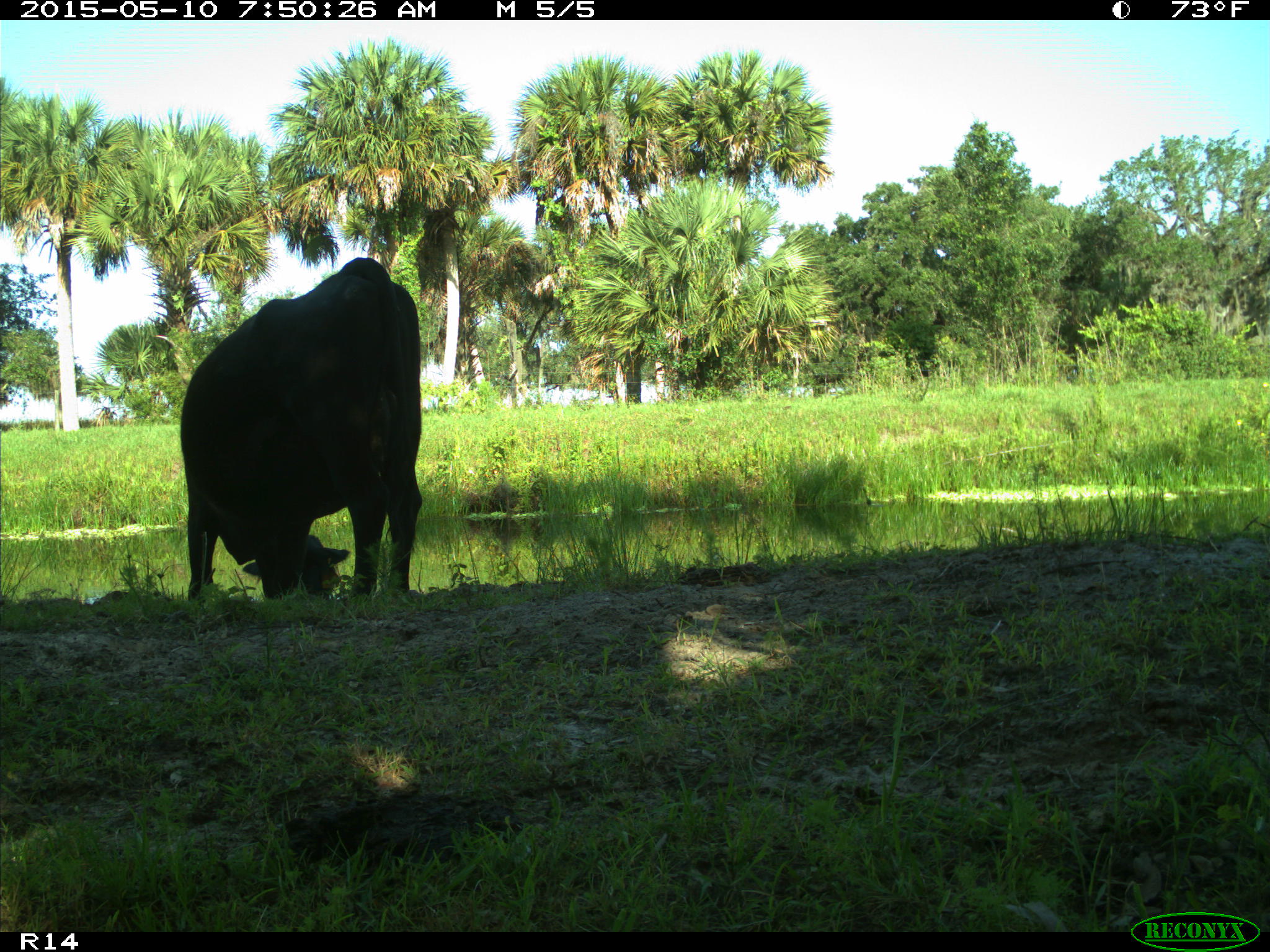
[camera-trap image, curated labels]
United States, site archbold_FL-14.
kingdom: Animalia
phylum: Chordata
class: Mammalia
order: Artiodactyla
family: Bovidae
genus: Bos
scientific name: Bos taurus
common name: domestic cow